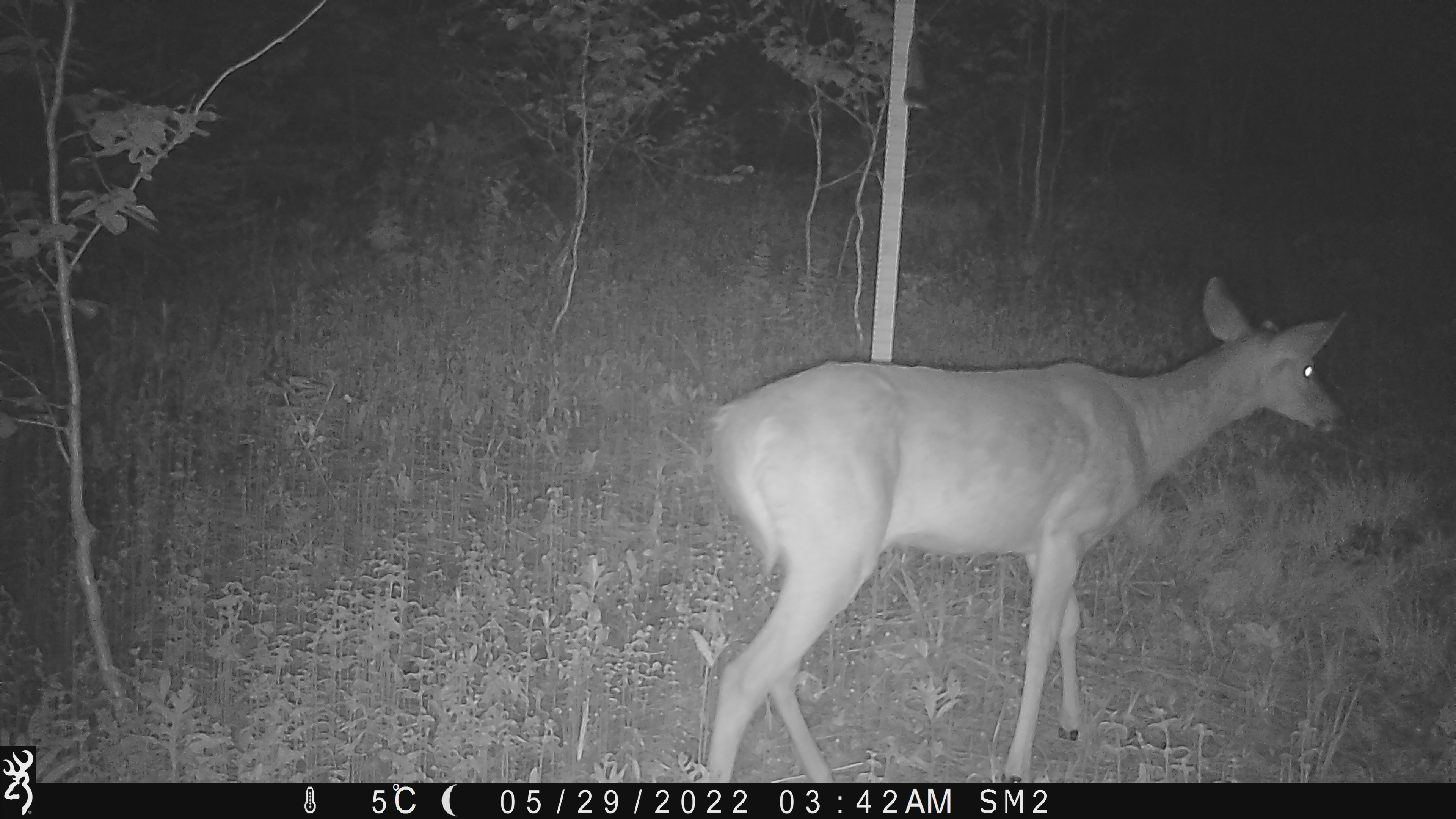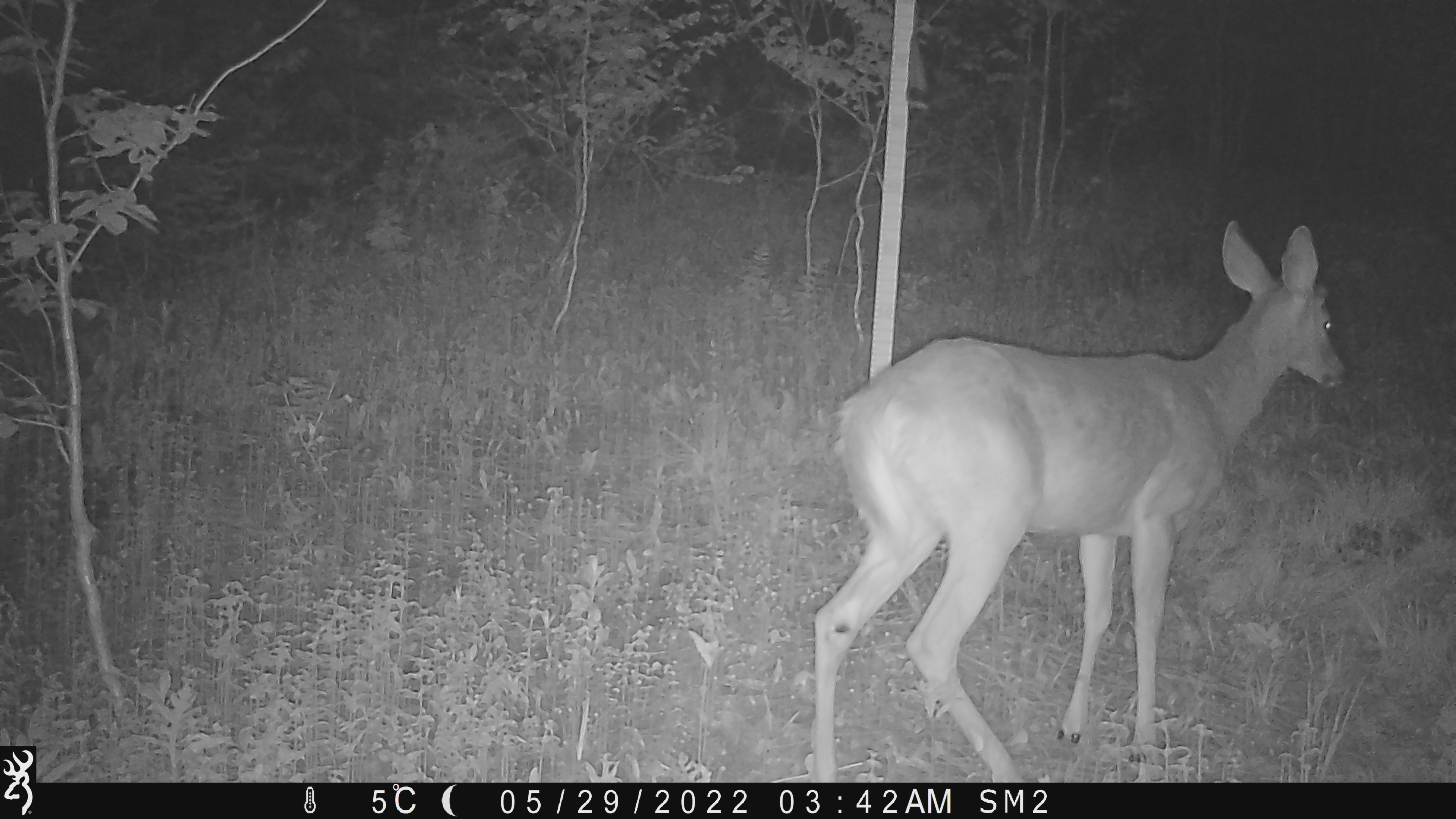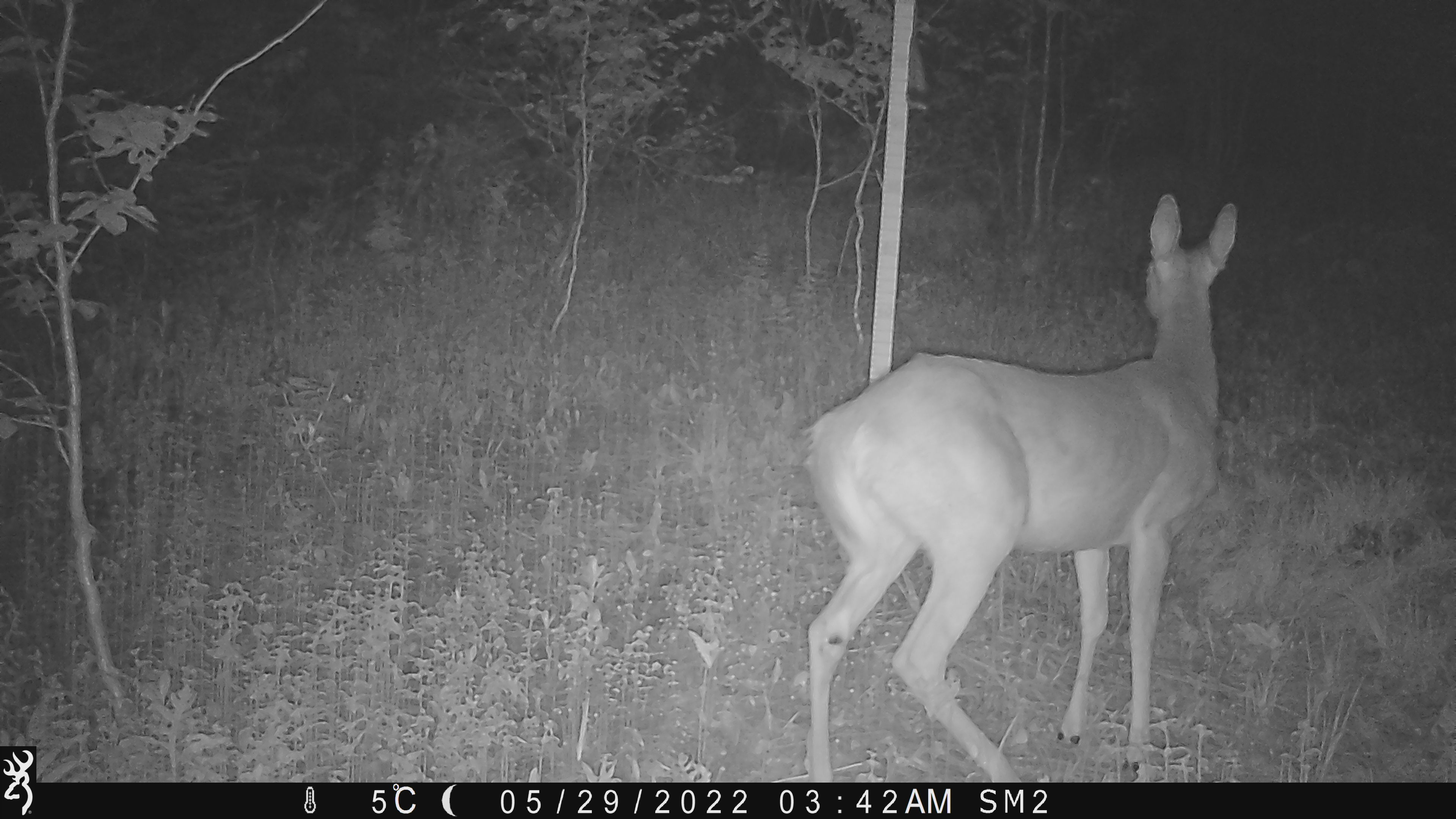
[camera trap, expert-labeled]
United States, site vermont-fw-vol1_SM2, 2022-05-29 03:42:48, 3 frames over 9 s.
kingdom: Animalia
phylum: Chordata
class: Mammalia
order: Artiodactyla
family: Cervidae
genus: Odocoileus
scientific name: Odocoileus virginianus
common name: white-tailed deer